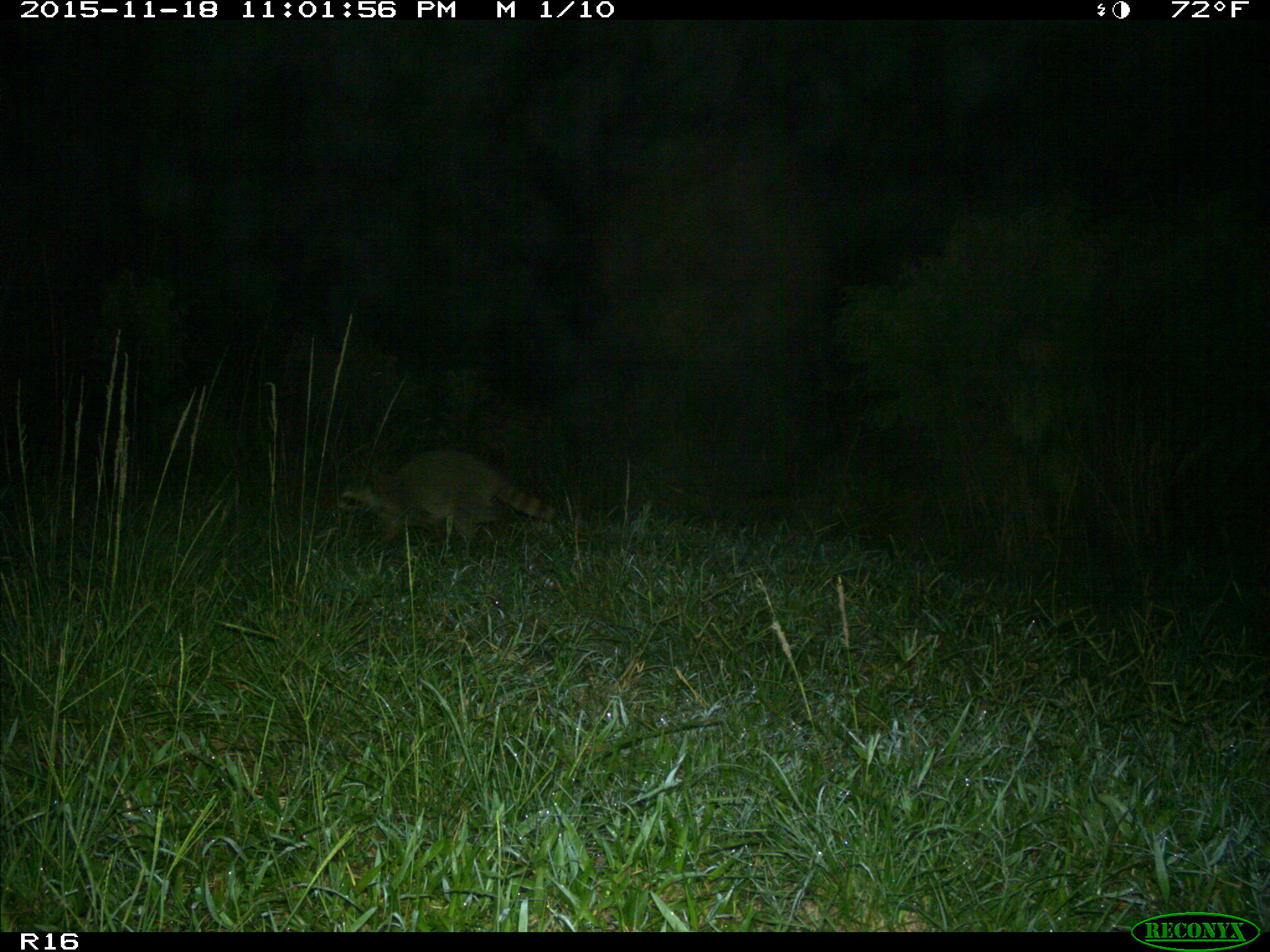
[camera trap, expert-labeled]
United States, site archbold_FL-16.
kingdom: Animalia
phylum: Chordata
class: Mammalia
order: Carnivora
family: Procyonidae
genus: Procyon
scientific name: Procyon lotor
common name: common raccoon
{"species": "Procyon lotor (common raccoon)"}